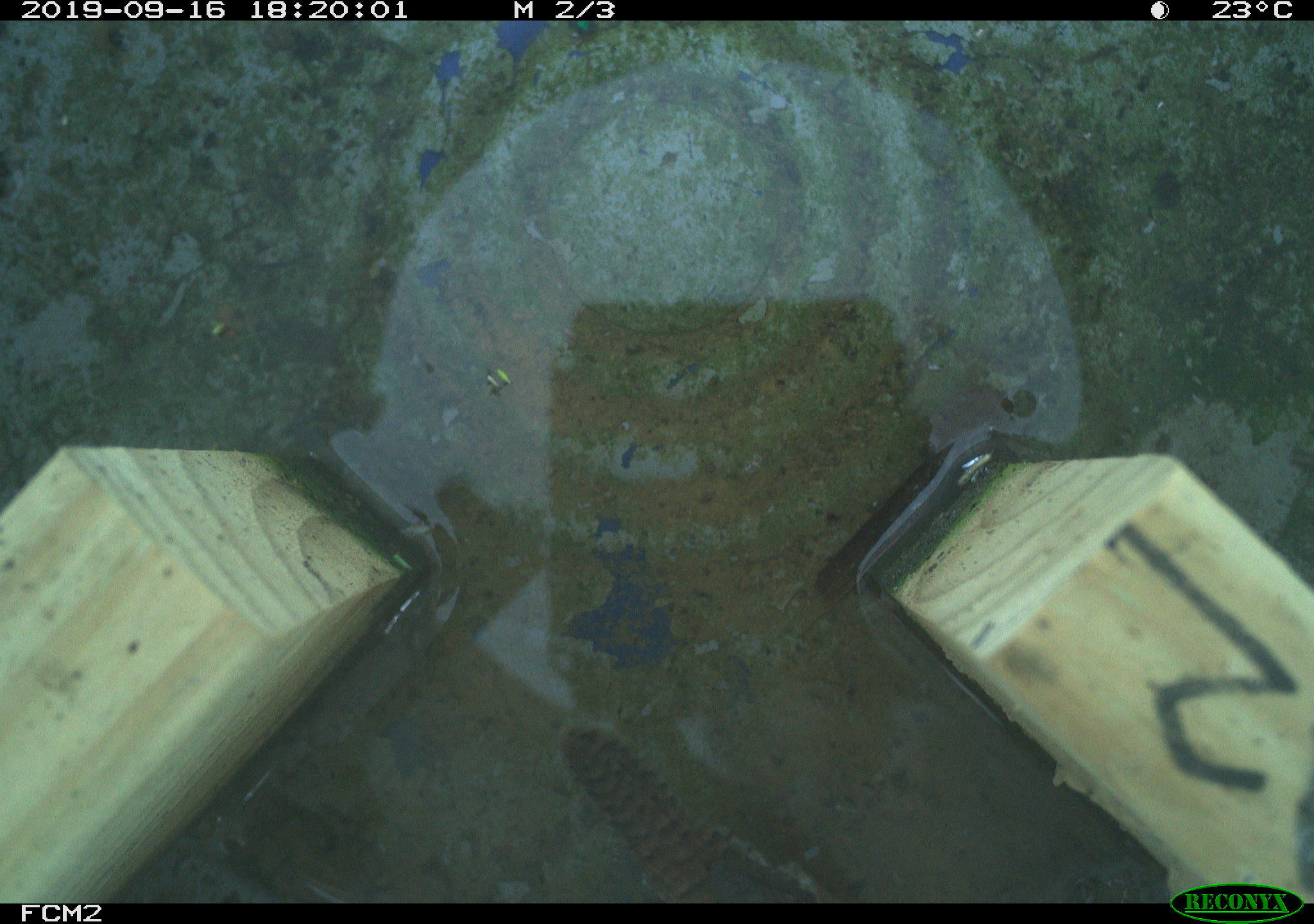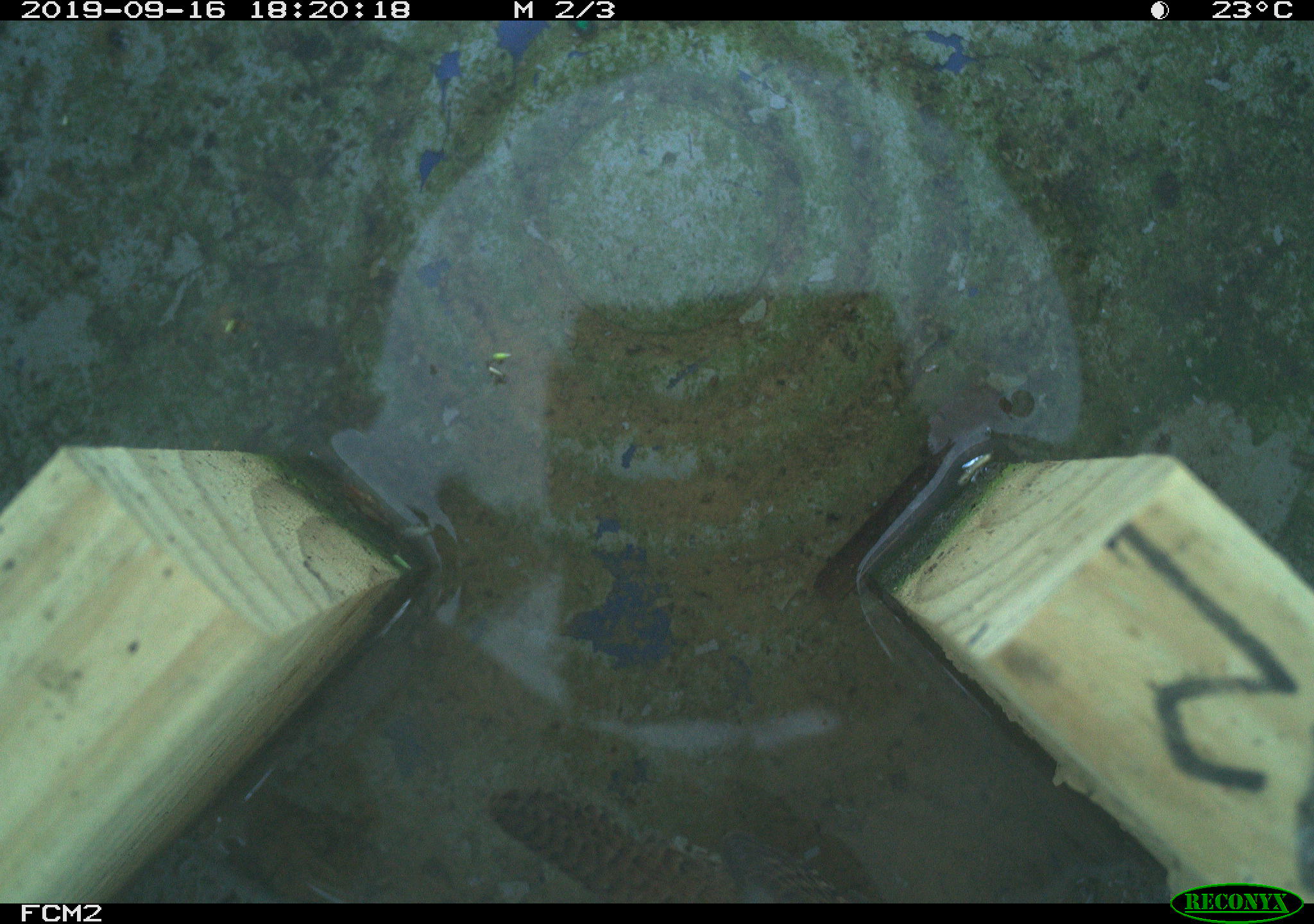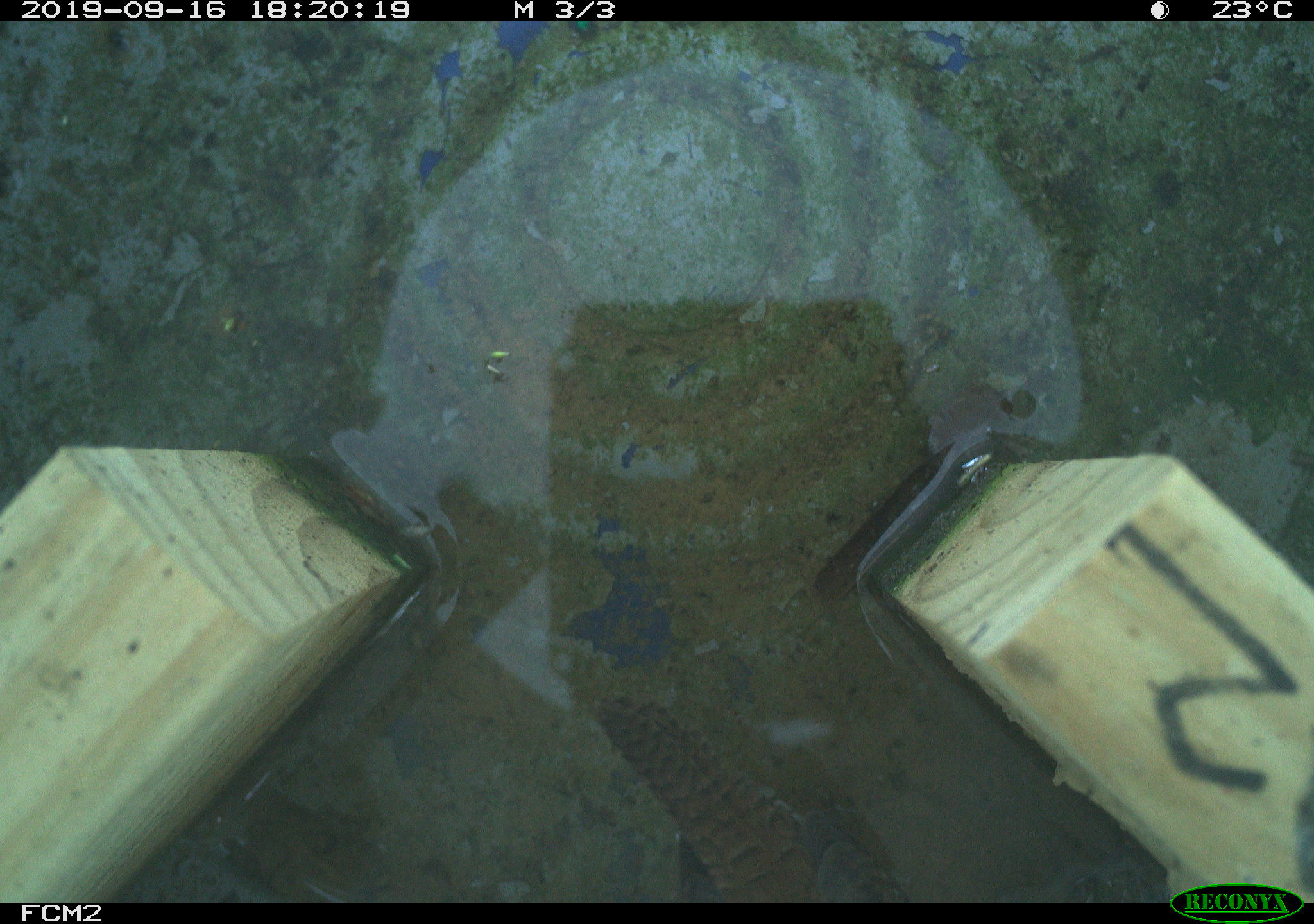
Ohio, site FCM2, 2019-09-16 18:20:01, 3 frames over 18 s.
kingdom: Animalia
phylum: Chordata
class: Aves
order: Passeriformes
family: Troglodytidae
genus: Troglodytes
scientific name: Troglodytes aedon aedon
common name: northern house wren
Northern house wren (Troglodytes aedon aedon).